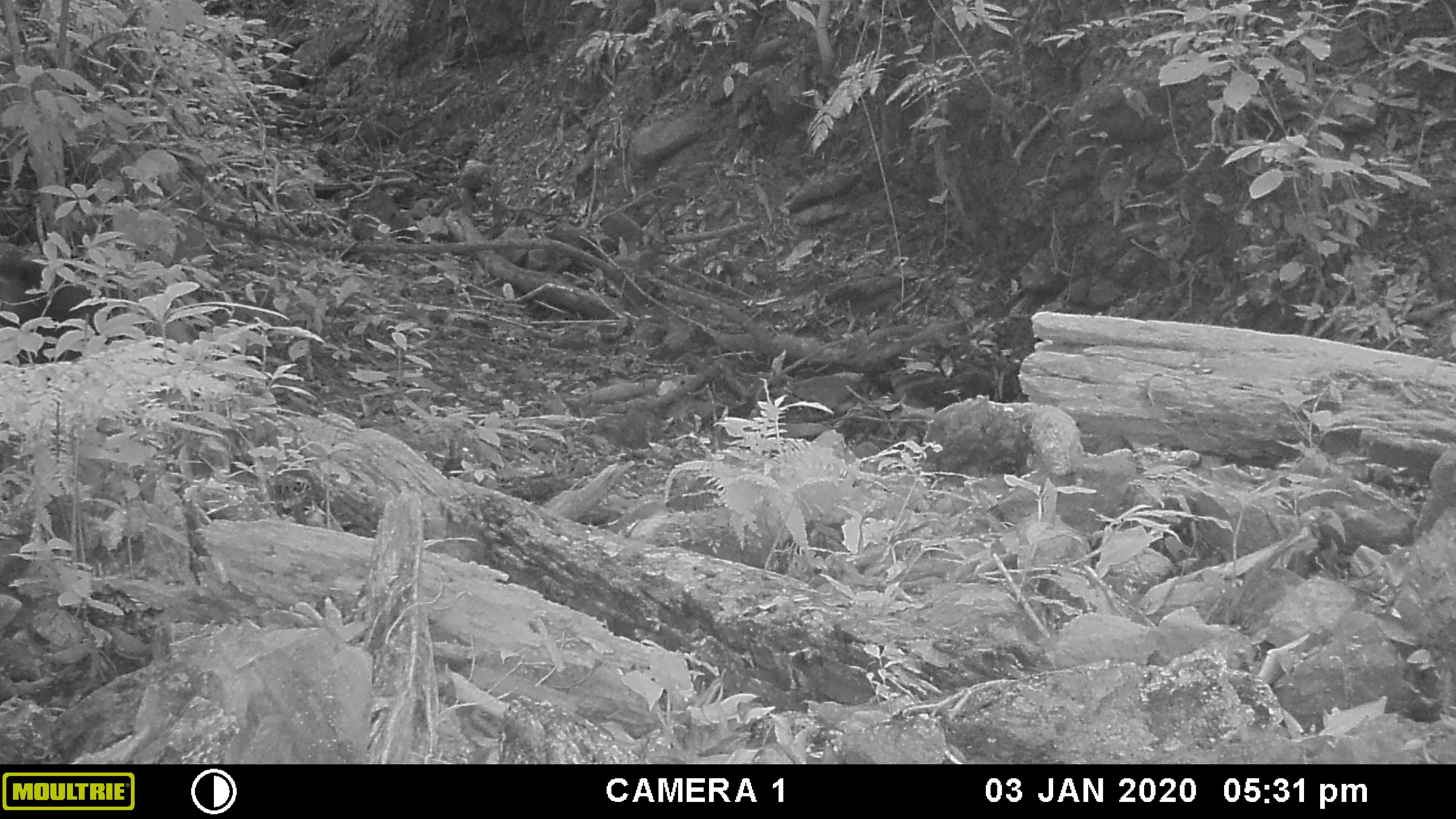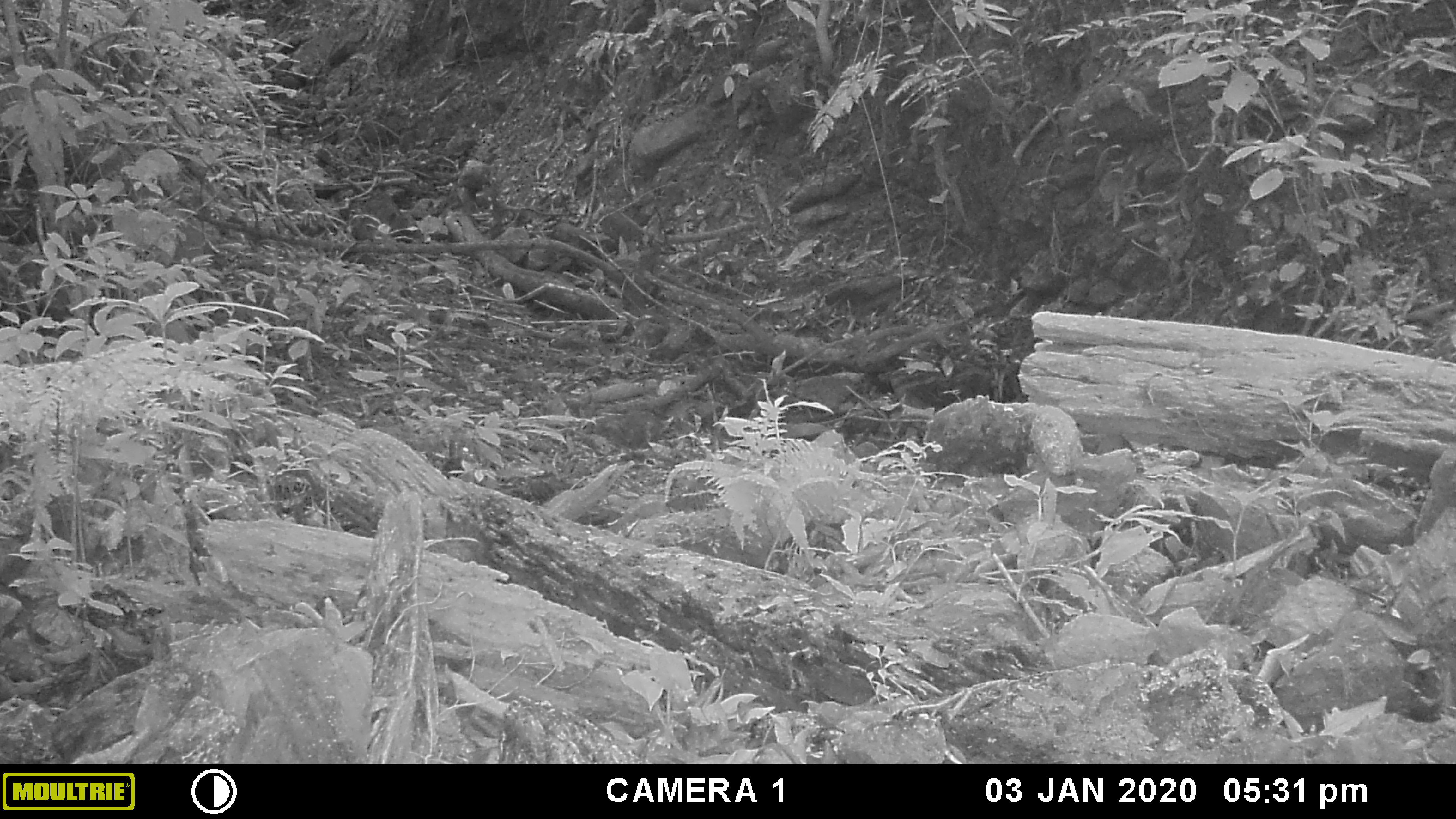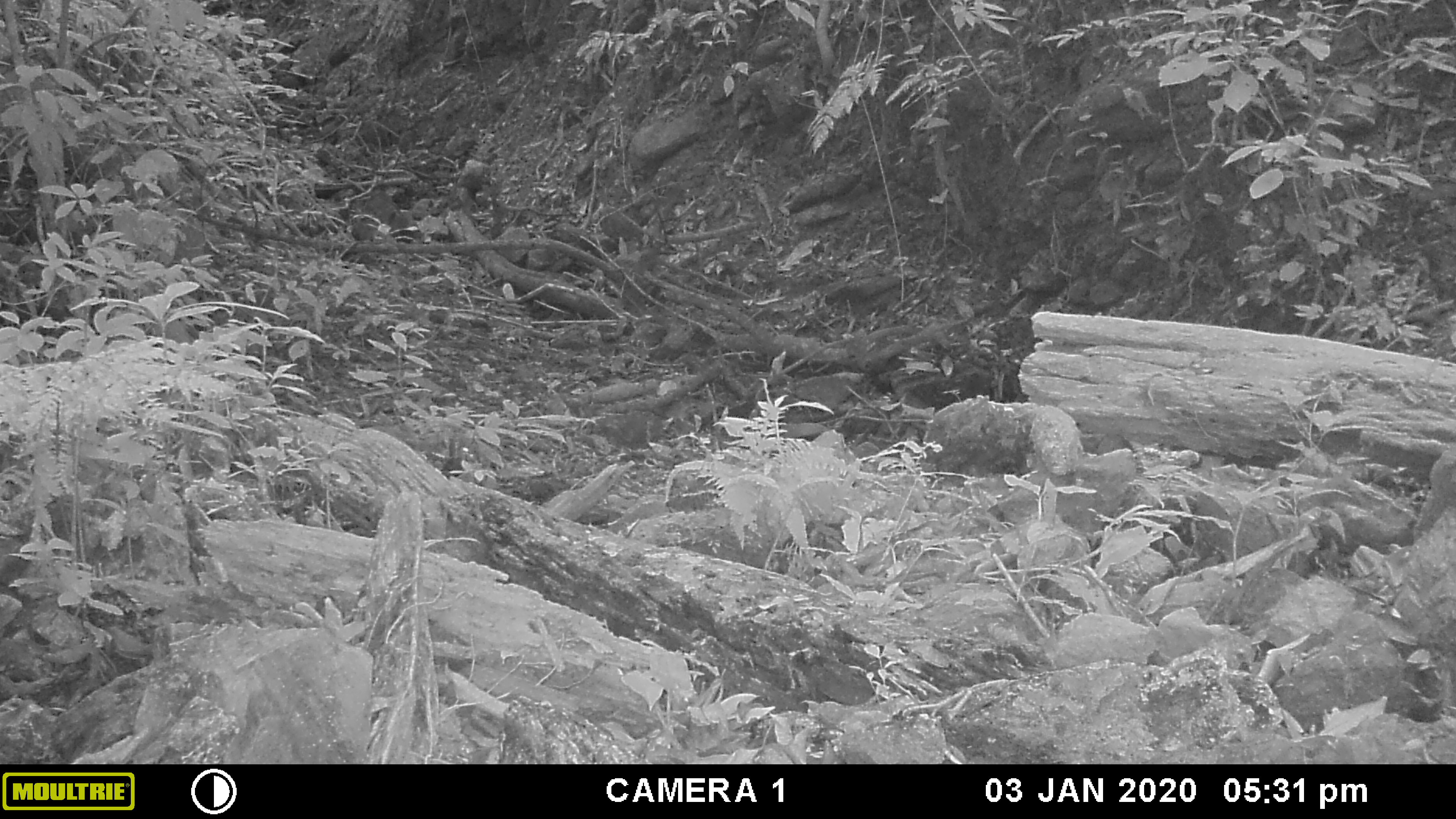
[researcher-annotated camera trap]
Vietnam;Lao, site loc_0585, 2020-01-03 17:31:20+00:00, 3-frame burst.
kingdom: Animalia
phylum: Chordata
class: Mammalia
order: Primates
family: Cercopithecidae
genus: Macaca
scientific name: Macaca arctoides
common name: stump-tailed macaque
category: stump tailed macaque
Stump tailed macaque (stump-tailed macaque) (Macaca arctoides). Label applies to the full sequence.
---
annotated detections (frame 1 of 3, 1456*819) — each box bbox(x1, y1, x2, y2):
stump tailed macaque: bbox(0, 242, 102, 361)